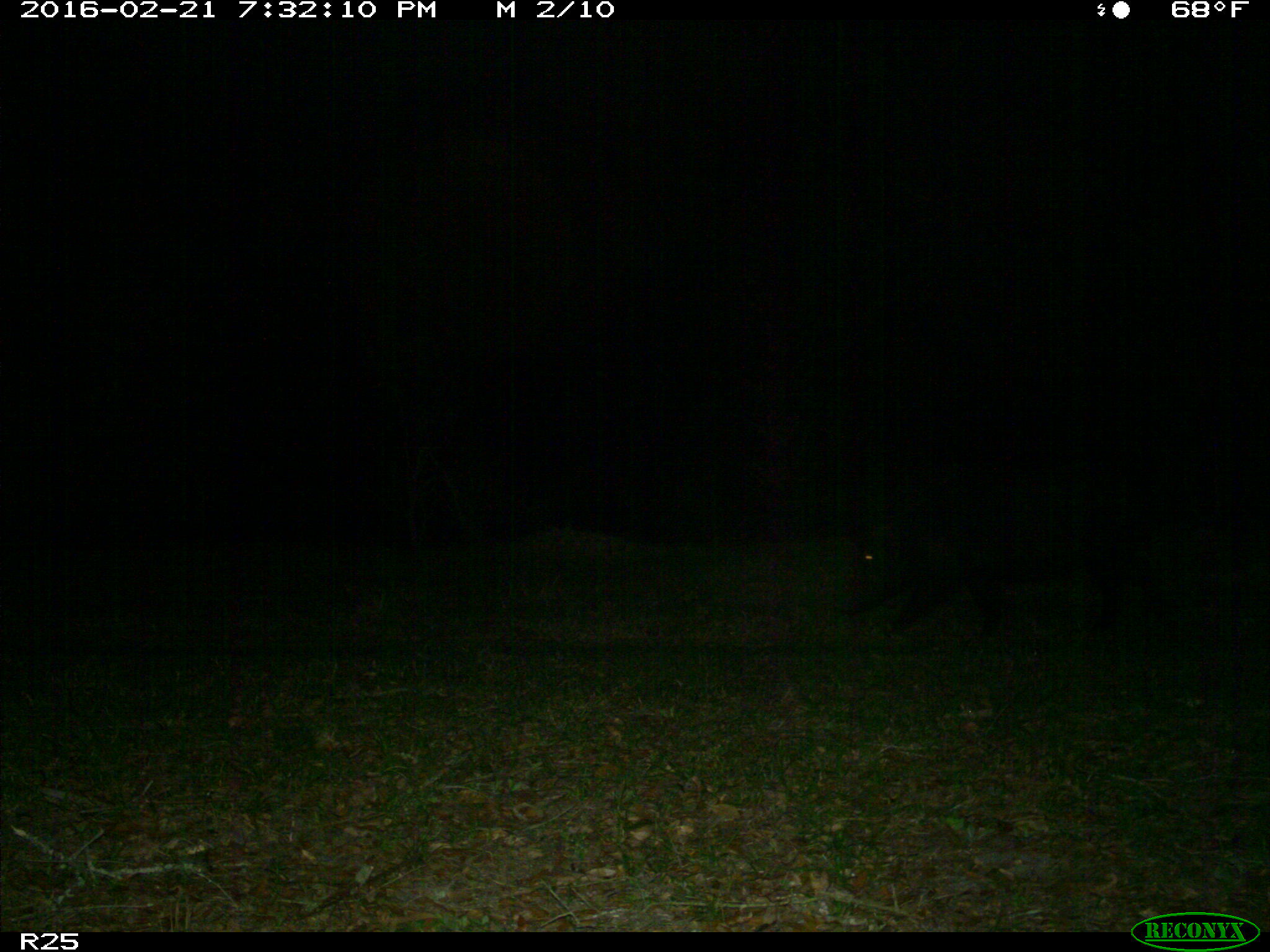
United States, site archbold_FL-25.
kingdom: Animalia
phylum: Chordata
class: Mammalia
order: Artiodactyla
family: Suidae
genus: Sus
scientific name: Sus scrofa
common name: wild boar